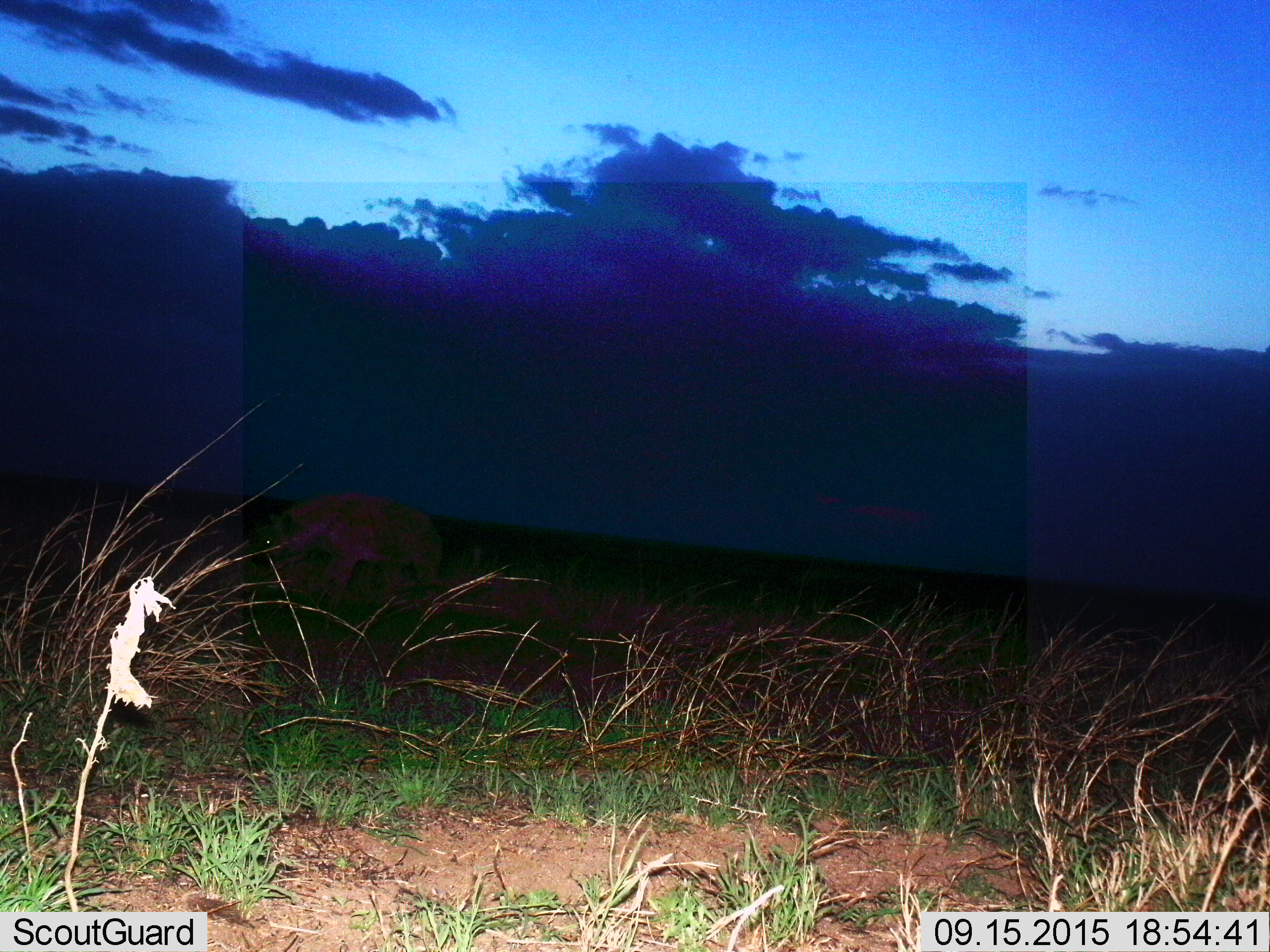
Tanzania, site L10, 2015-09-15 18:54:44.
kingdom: Animalia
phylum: Chordata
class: Mammalia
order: Carnivora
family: Hyaenidae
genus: Crocuta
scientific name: Crocuta crocuta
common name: spotted hyena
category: hyenaspotted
Hyenaspotted (spotted hyena) (Crocuta crocuta), count 1. Behavior (volunteer vote fractions): standing 25%, resting 25%, moving 50%, interacting 0%. Young present (vote fraction): 0%. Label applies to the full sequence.